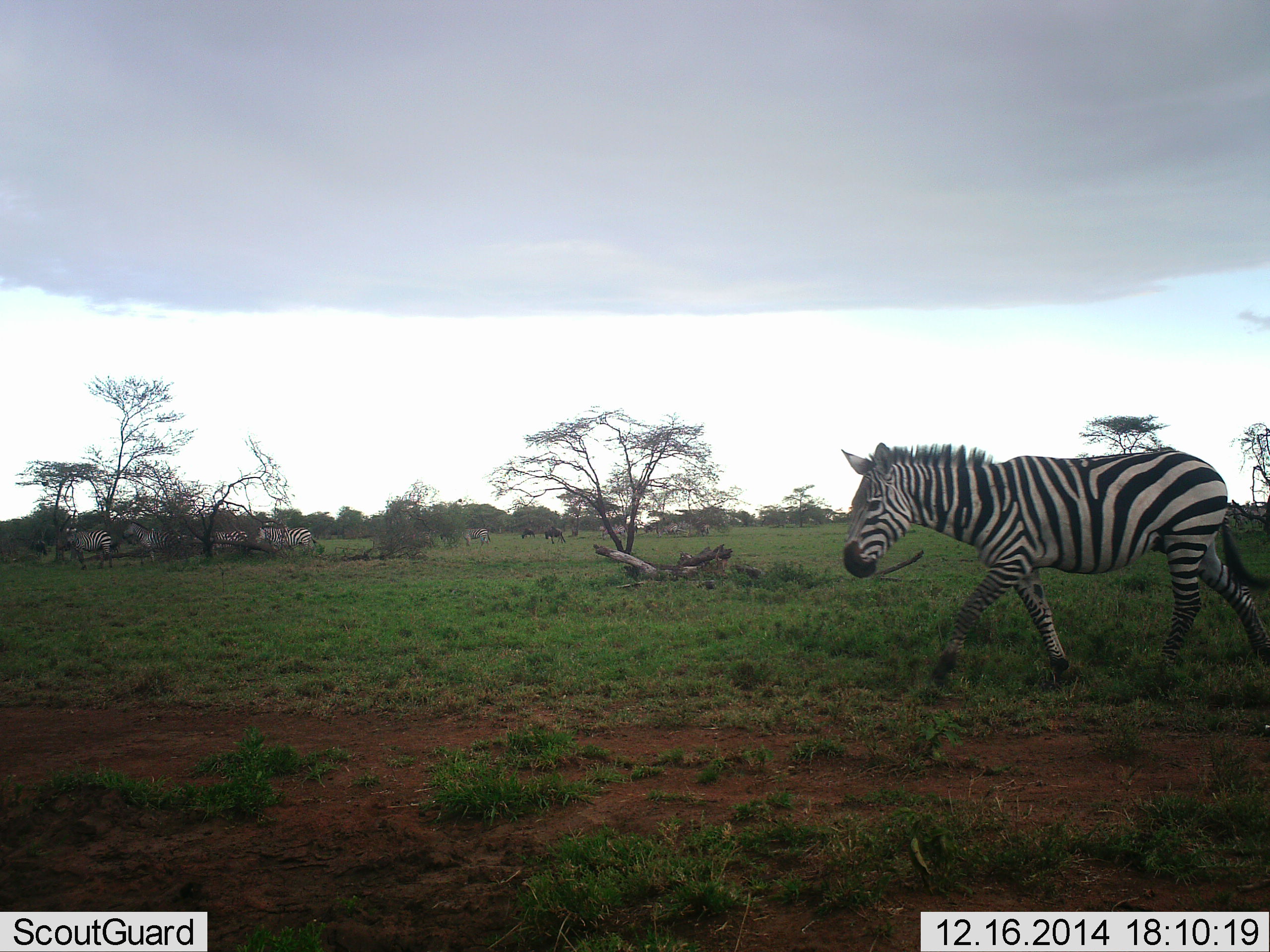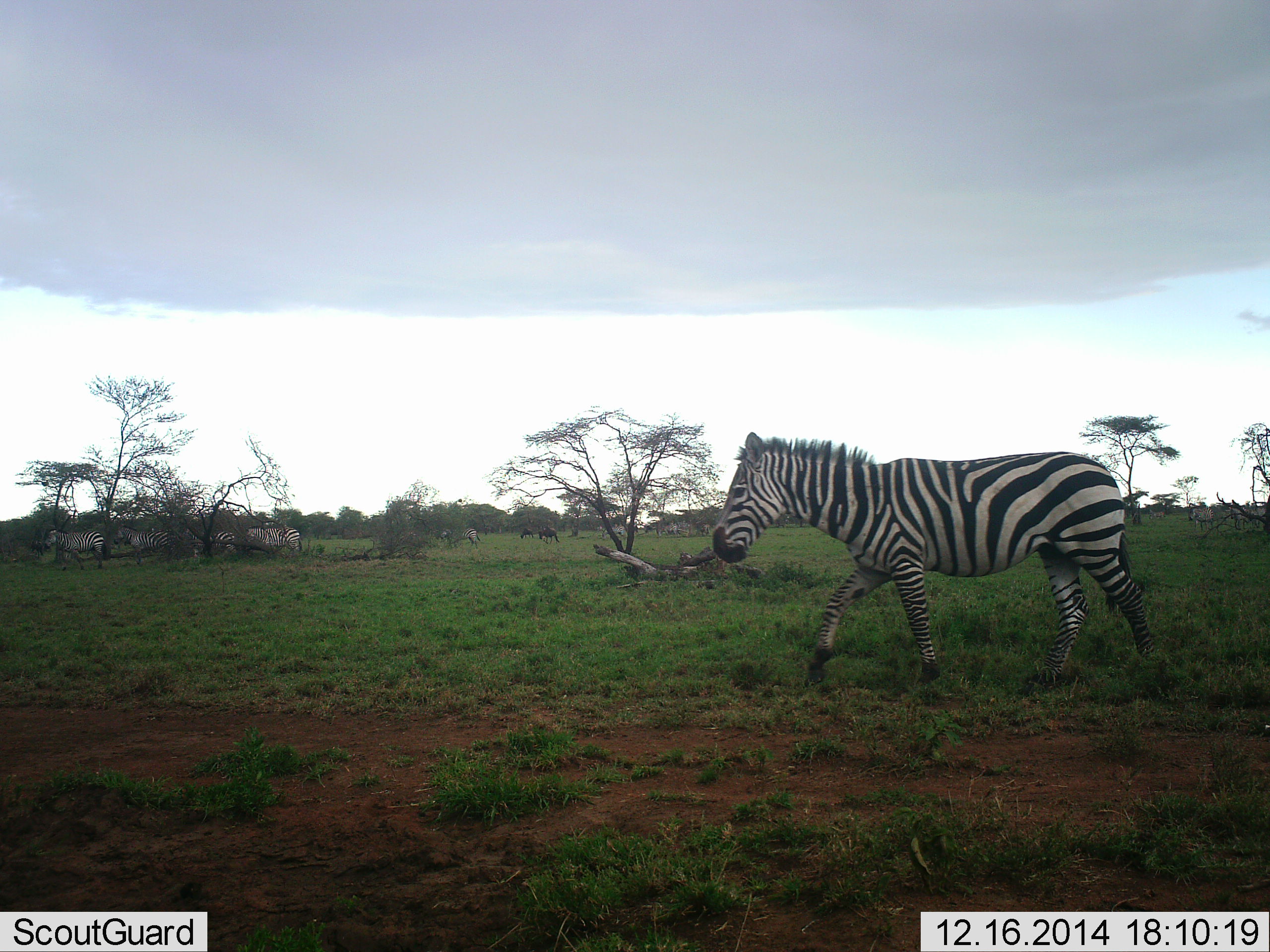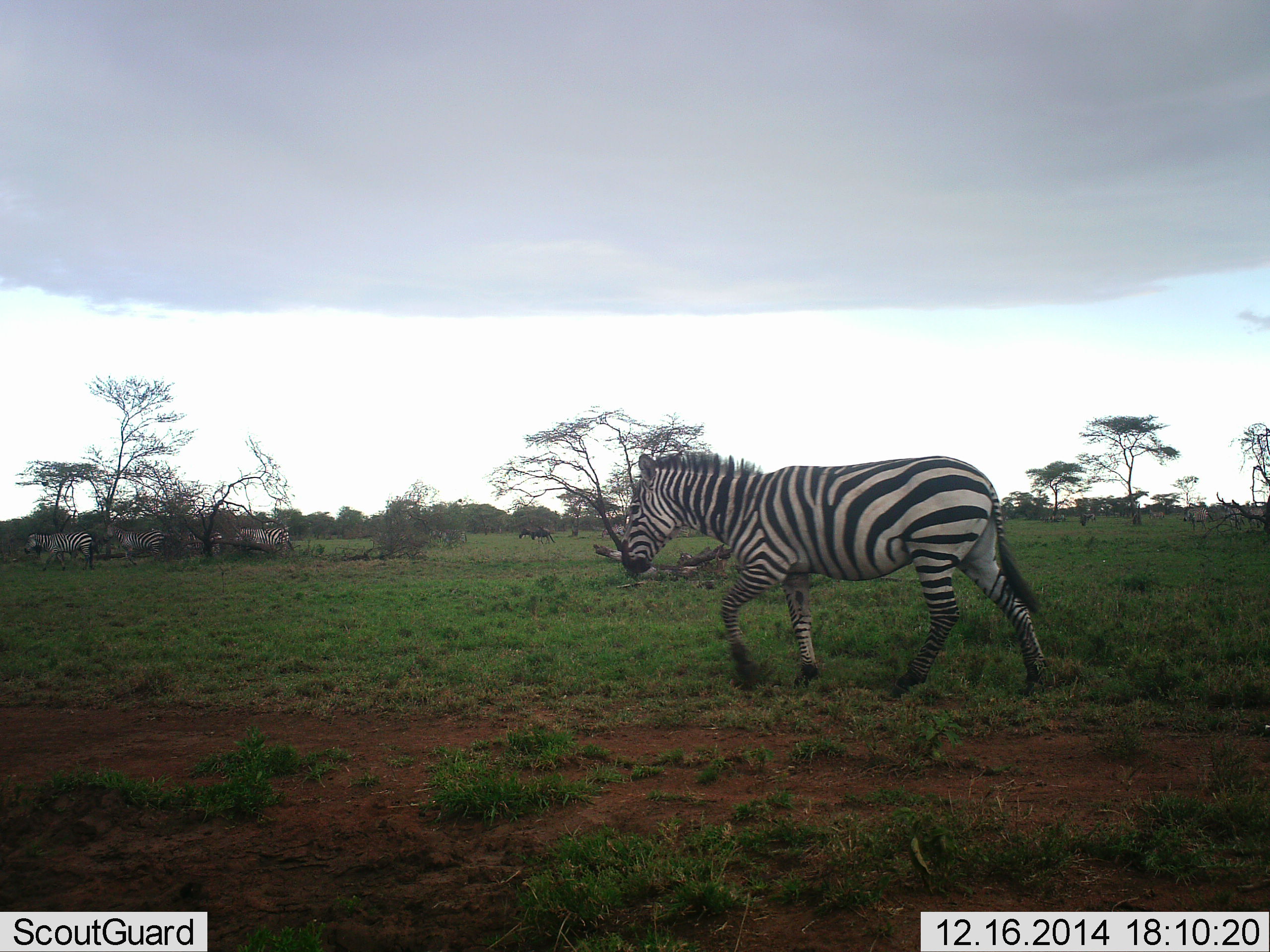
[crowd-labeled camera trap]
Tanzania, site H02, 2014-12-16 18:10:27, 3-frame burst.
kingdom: Animalia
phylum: Chordata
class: Mammalia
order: Perissodactyla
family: Equidae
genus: Equus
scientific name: Equus quagga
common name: plains zebra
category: zebra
Zebra (plains zebra) (Equus quagga), count 6. Behavior (volunteer vote fractions): standing 6%, resting 6%, moving 100%, interacting 0%. Young present (vote fraction): 0%. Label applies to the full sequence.